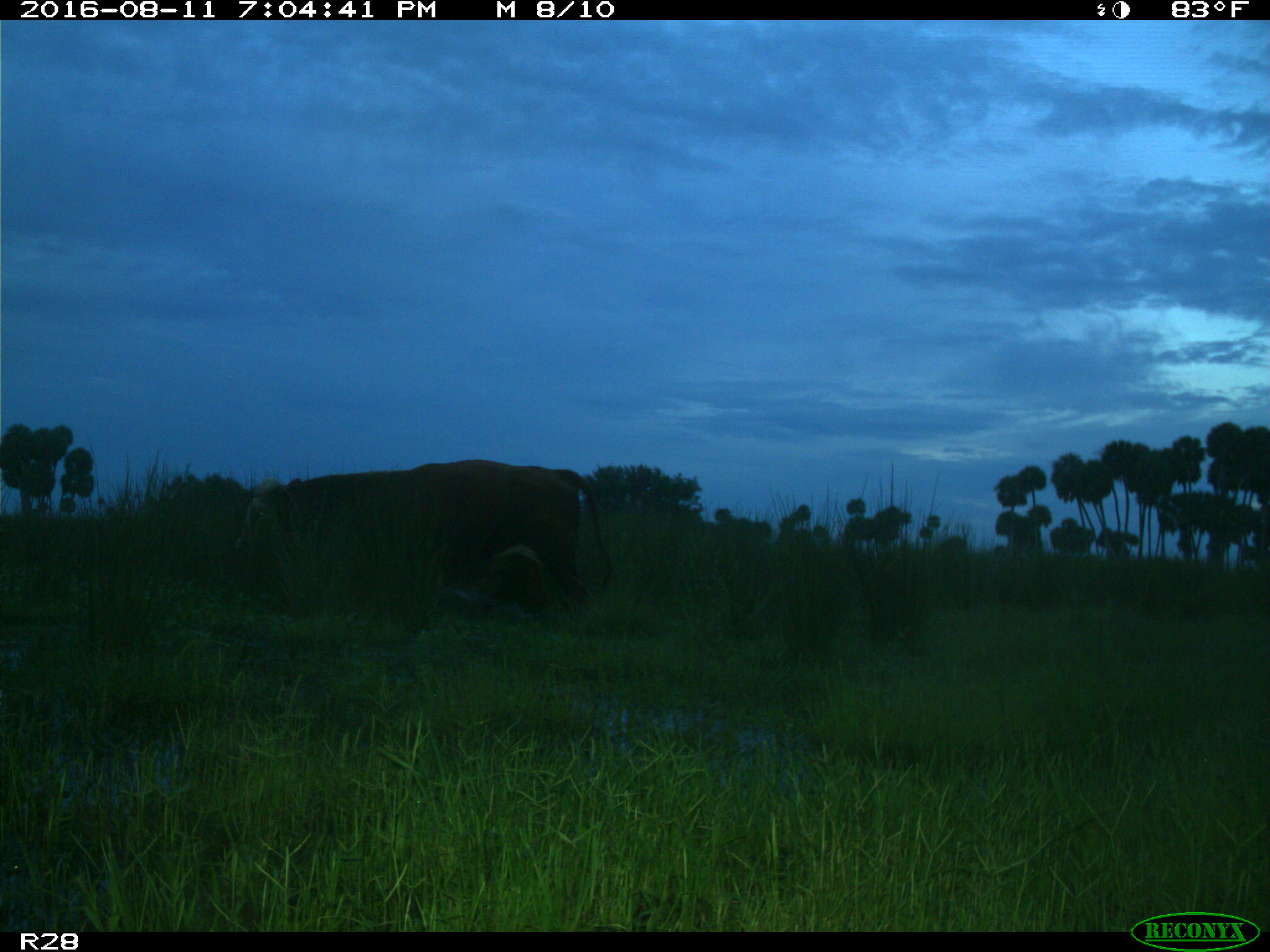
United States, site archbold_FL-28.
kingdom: Animalia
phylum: Chordata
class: Mammalia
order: Artiodactyla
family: Bovidae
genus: Bos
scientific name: Bos taurus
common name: domestic cow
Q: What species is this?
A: Bos taurus (domestic cow).